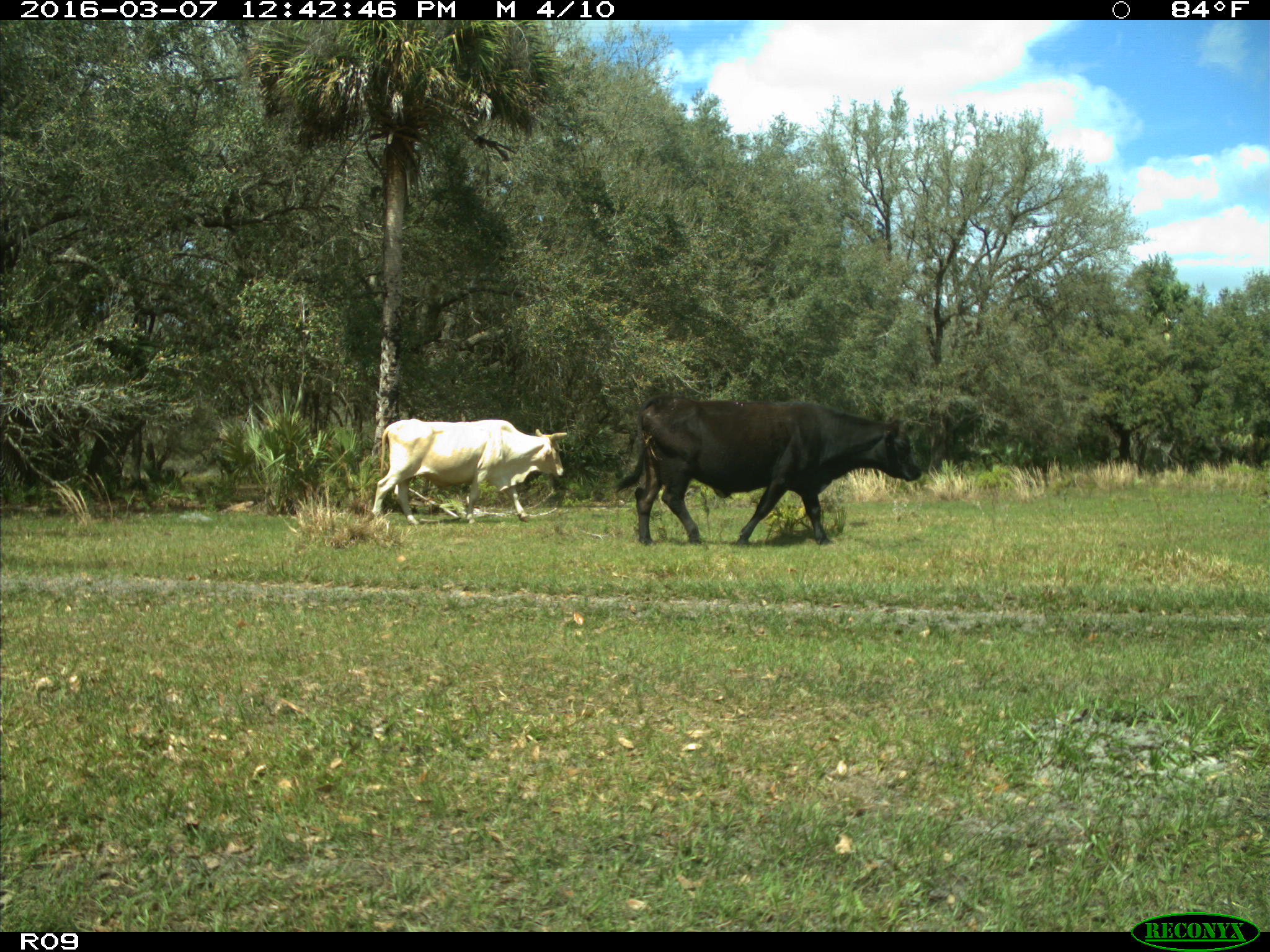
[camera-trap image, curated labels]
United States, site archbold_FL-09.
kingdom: Animalia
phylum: Chordata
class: Mammalia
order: Artiodactyla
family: Bovidae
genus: Bos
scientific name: Bos taurus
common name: domestic cow